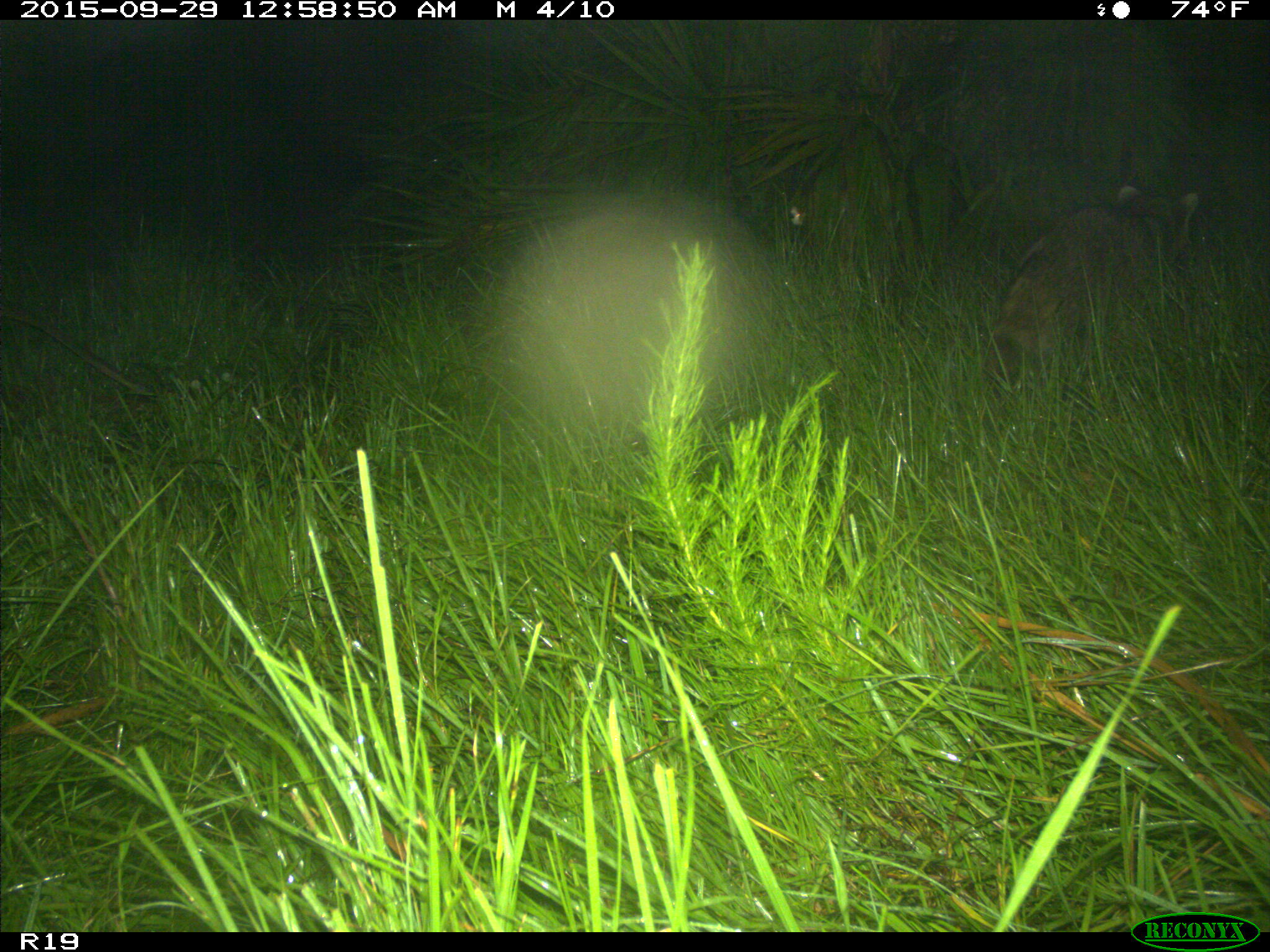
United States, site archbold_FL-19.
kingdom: Animalia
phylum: Chordata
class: Mammalia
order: Carnivora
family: Procyonidae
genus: Procyon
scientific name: Procyon lotor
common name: common raccoon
Procyon lotor (common raccoon).